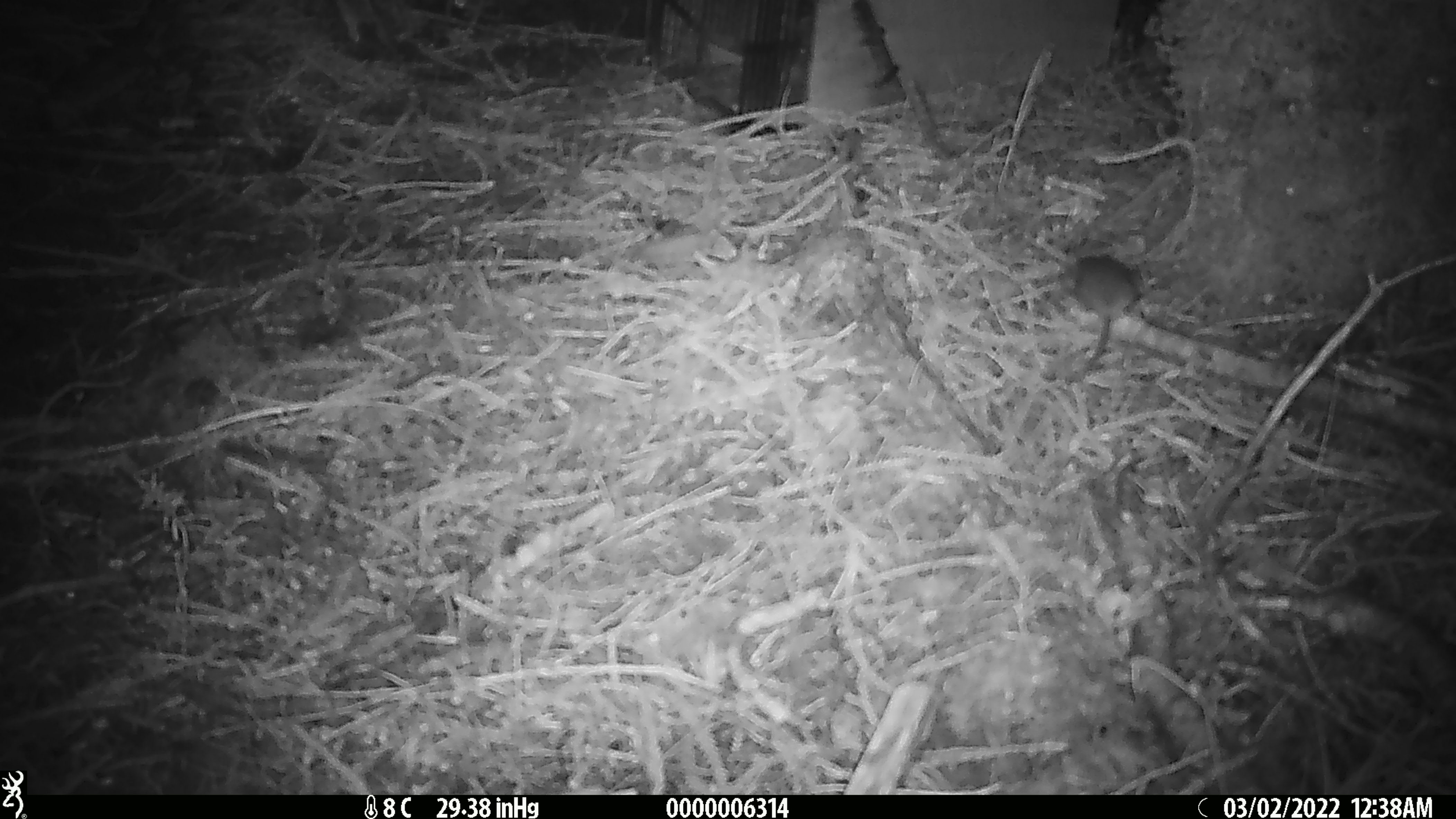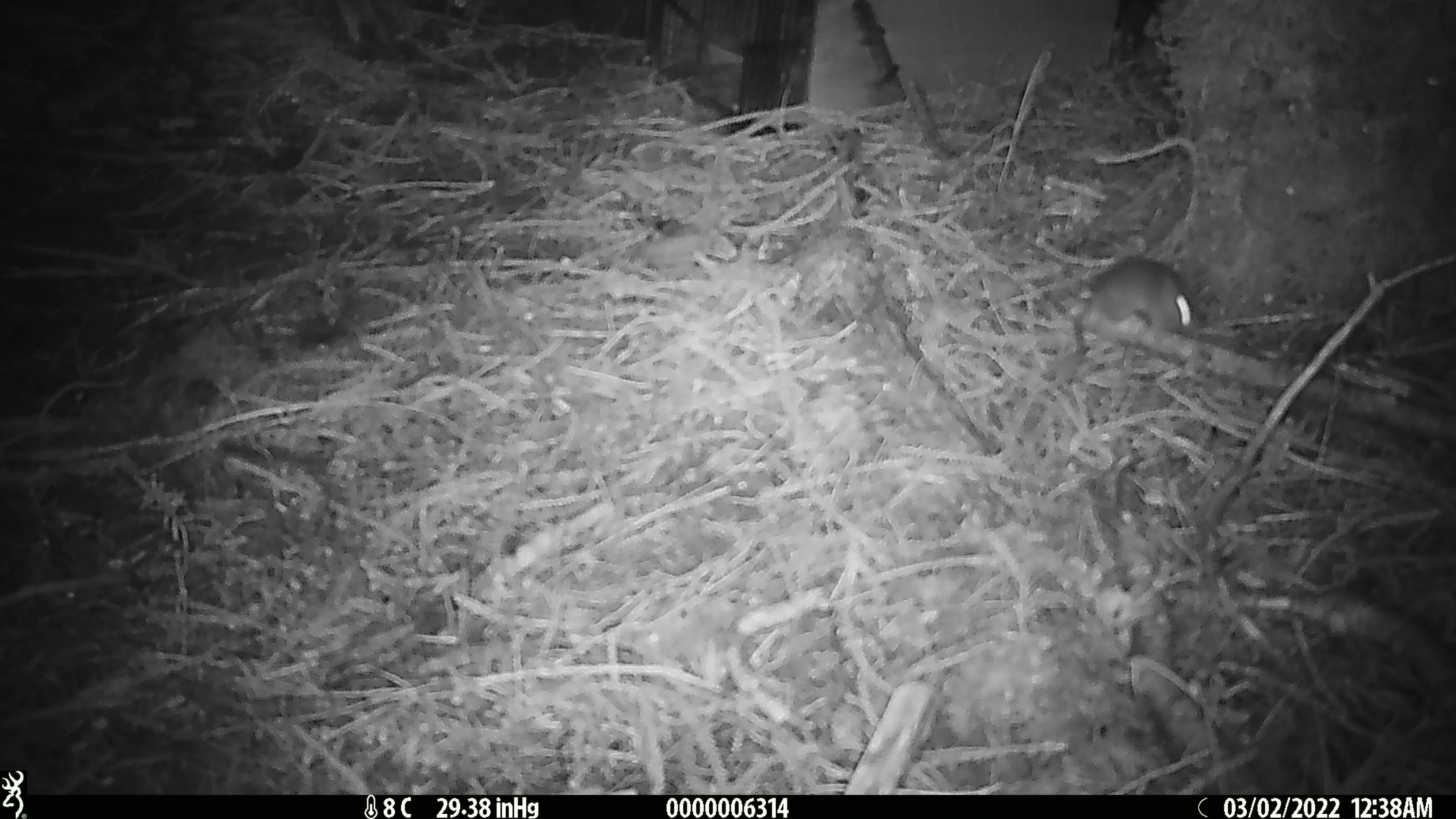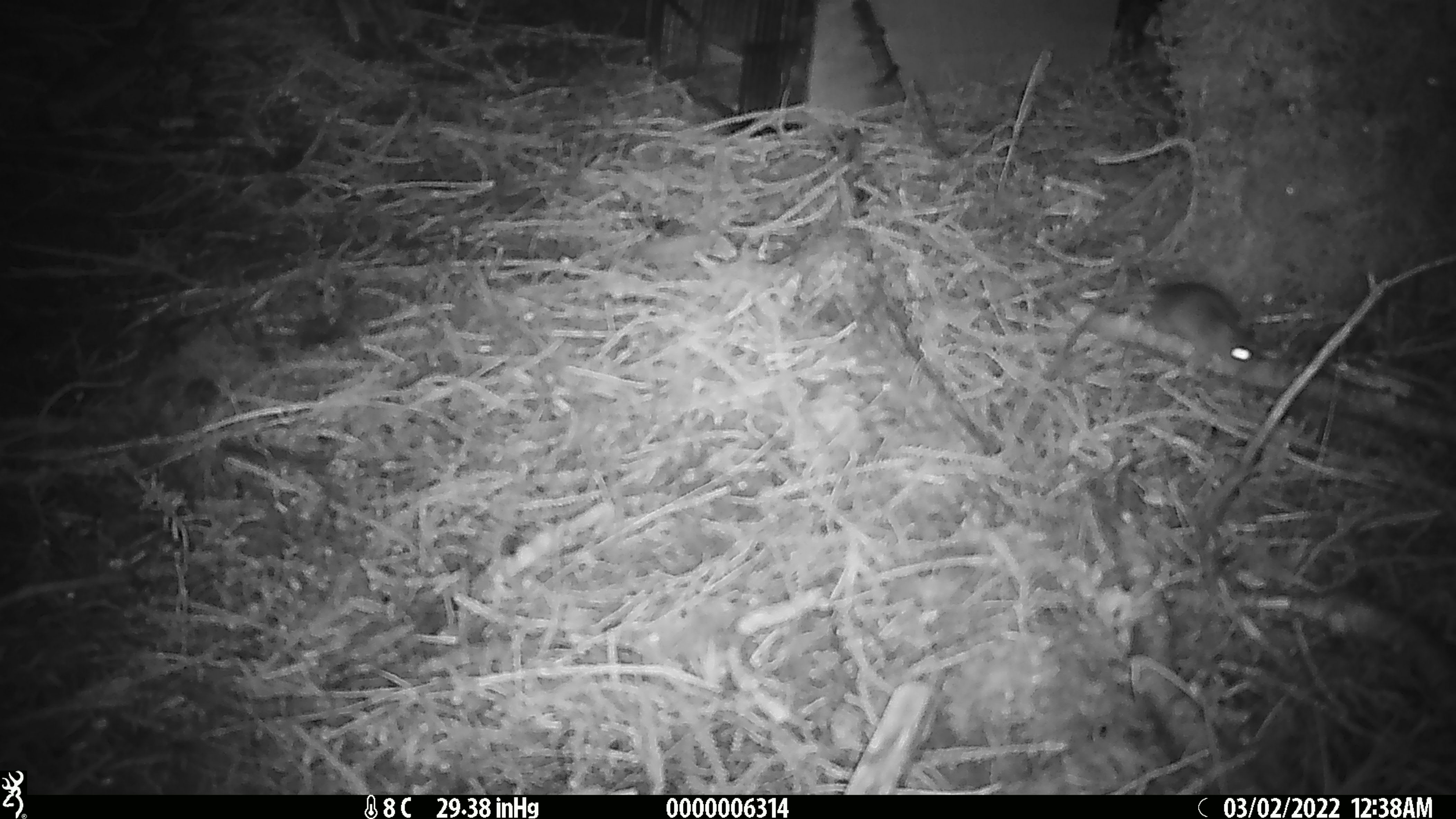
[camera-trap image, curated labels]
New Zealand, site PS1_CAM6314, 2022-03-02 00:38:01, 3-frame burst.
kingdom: Animalia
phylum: Chordata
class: Mammalia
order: Rodentia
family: Muridae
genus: Mus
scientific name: Mus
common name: mouse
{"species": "mouse (Mus)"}